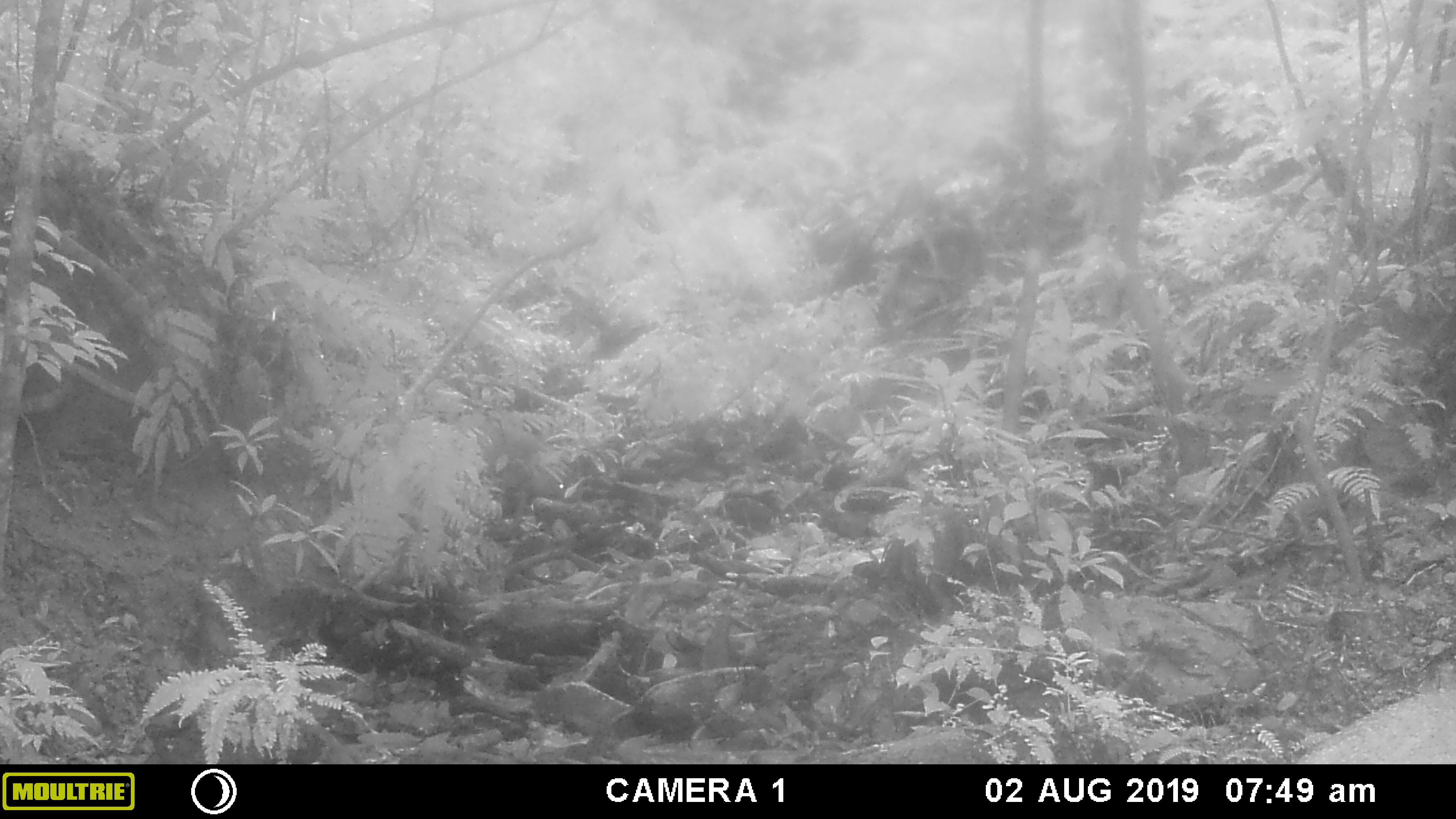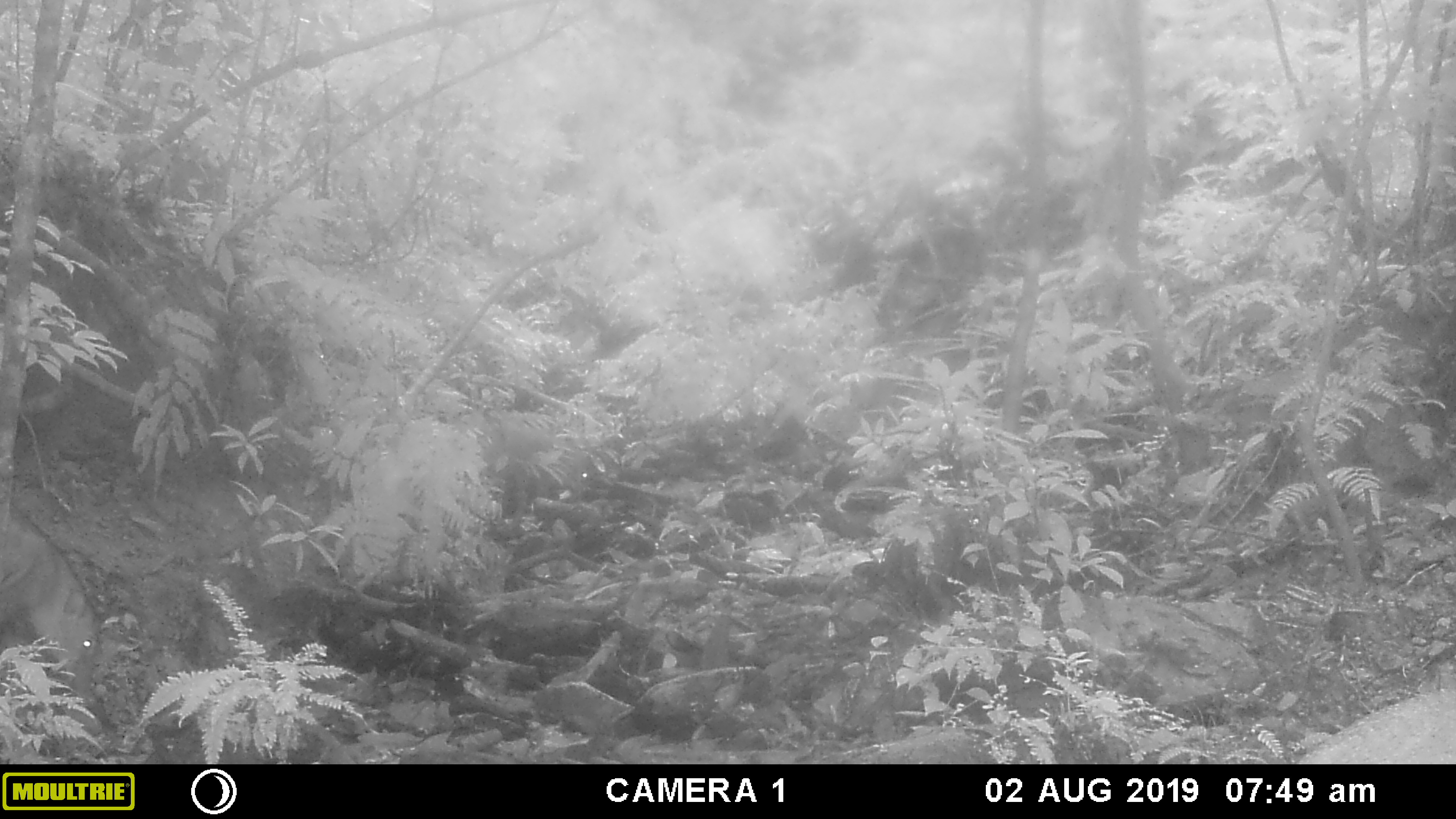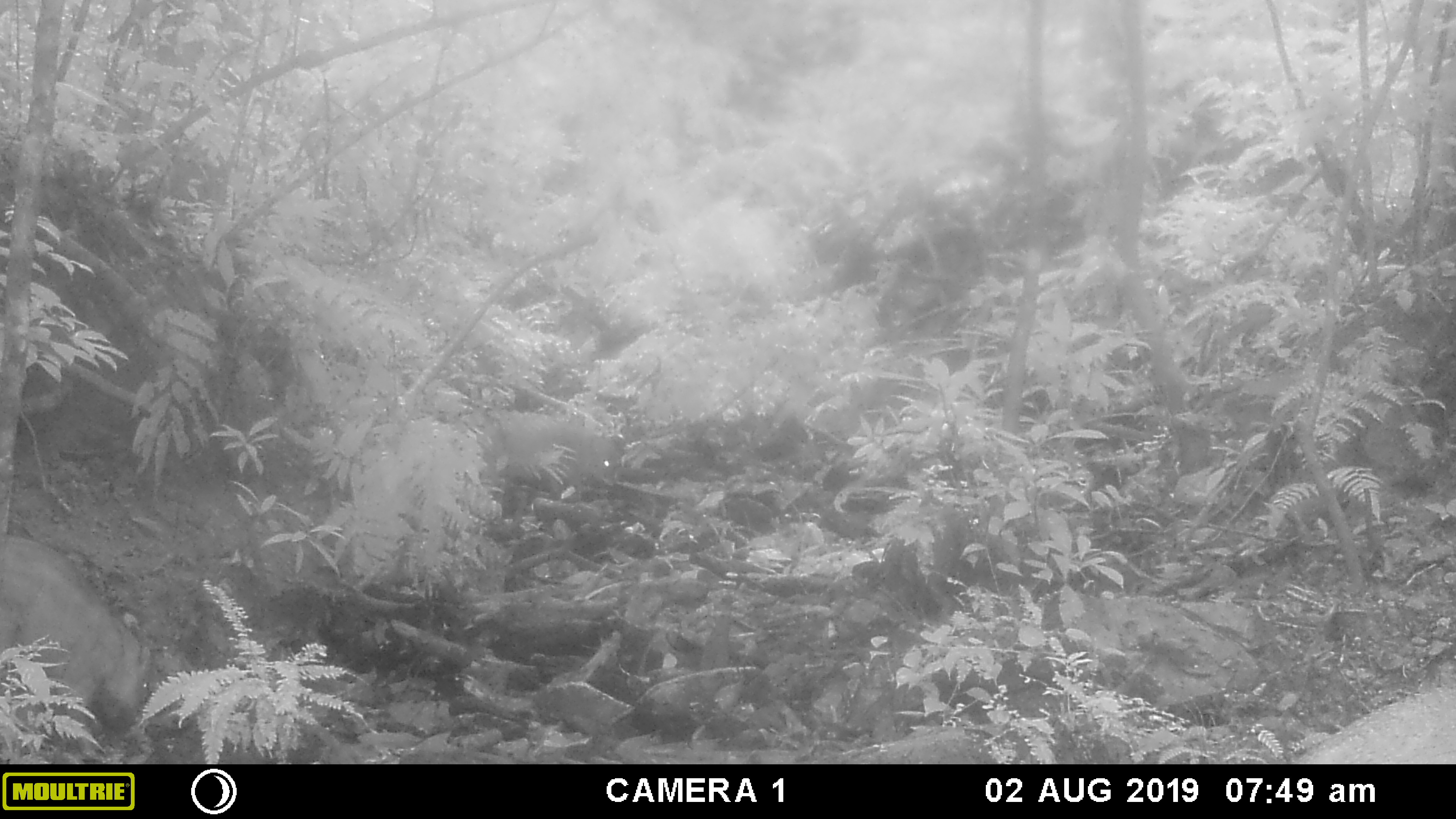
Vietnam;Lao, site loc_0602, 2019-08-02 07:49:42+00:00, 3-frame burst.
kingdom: Animalia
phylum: Chordata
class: Mammalia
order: Artiodactyla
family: Suidae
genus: Sus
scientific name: Sus scrofa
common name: eurasian wild pig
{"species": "eurasian wild pig (Sus scrofa)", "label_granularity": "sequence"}